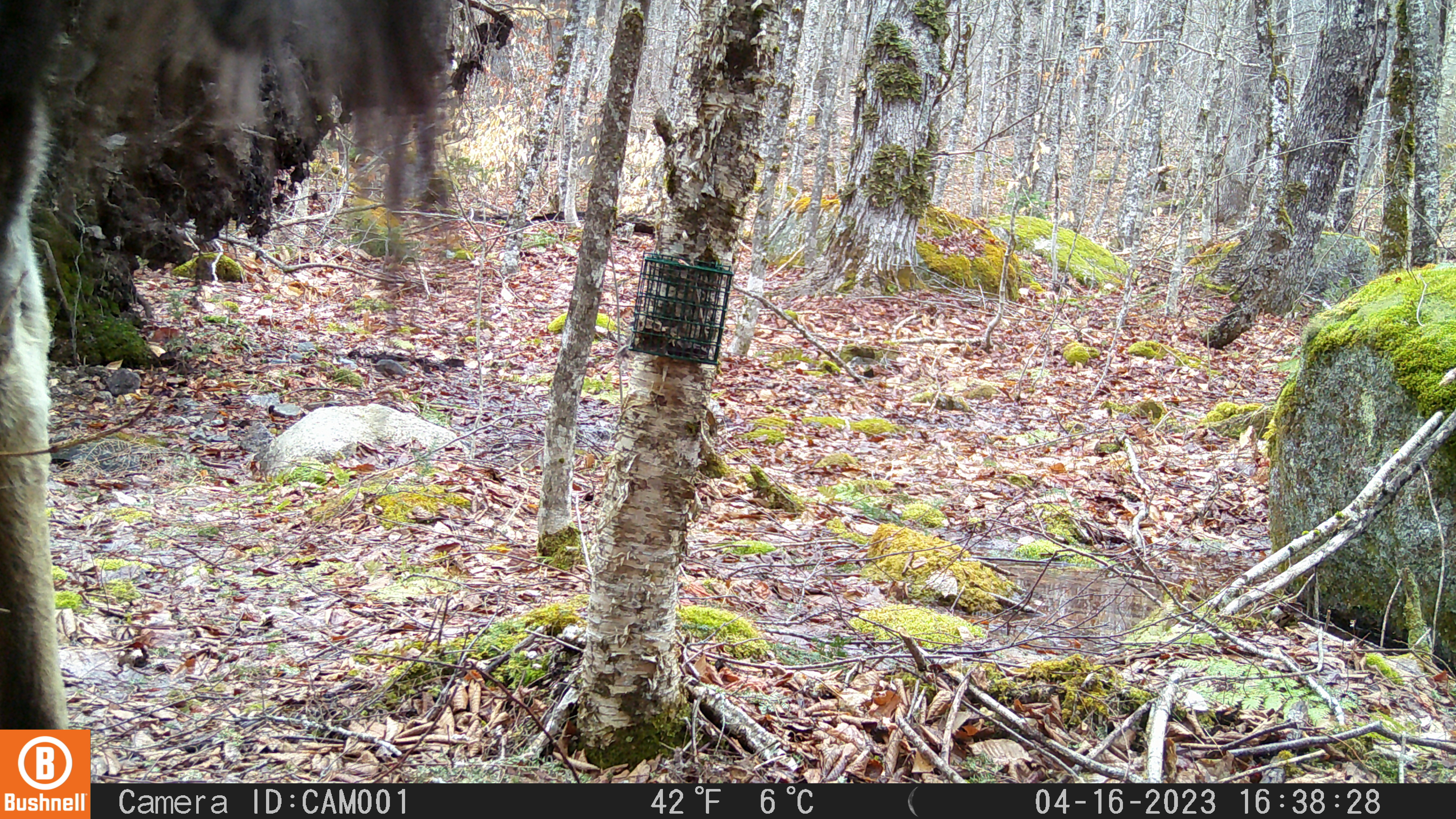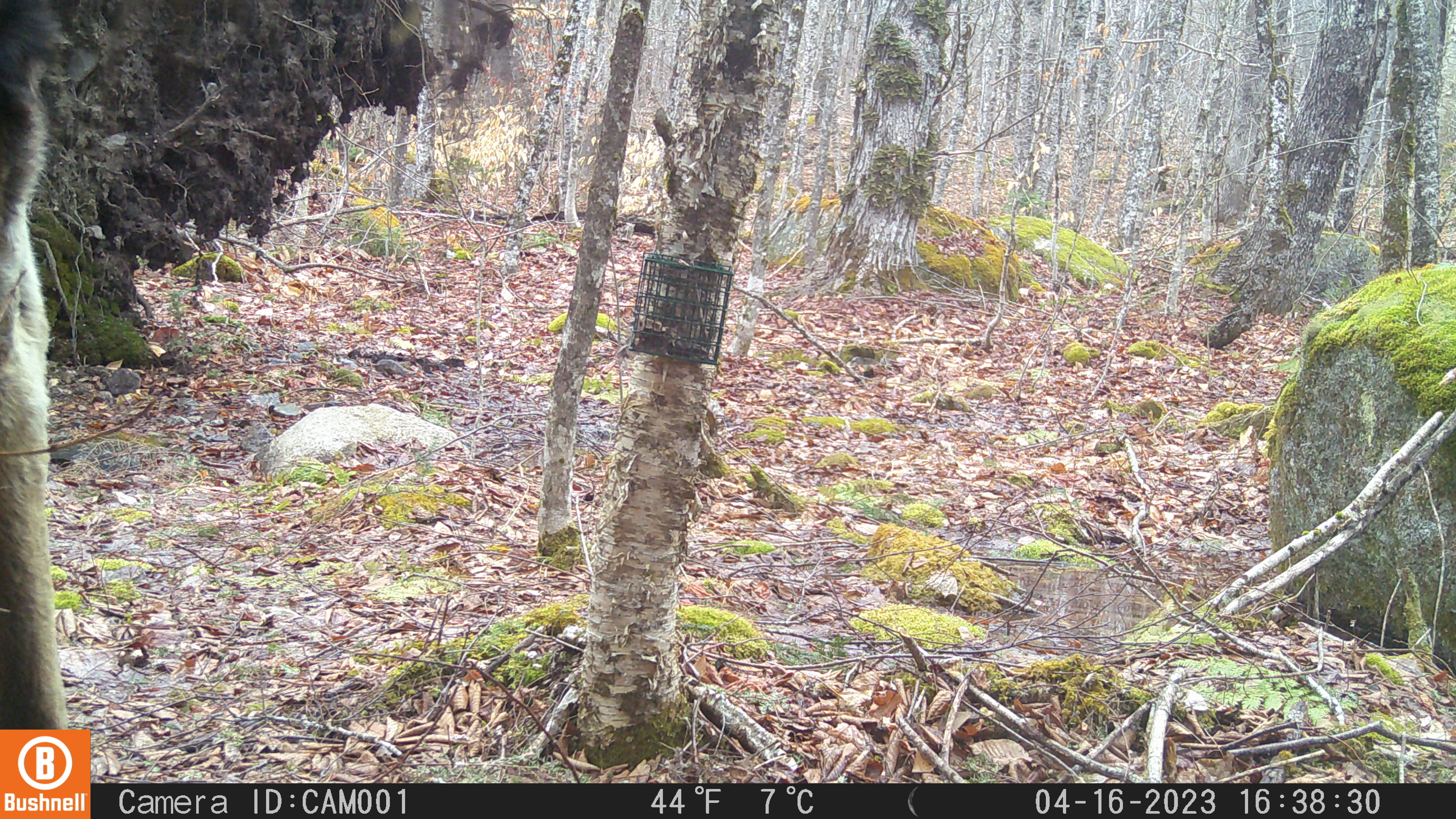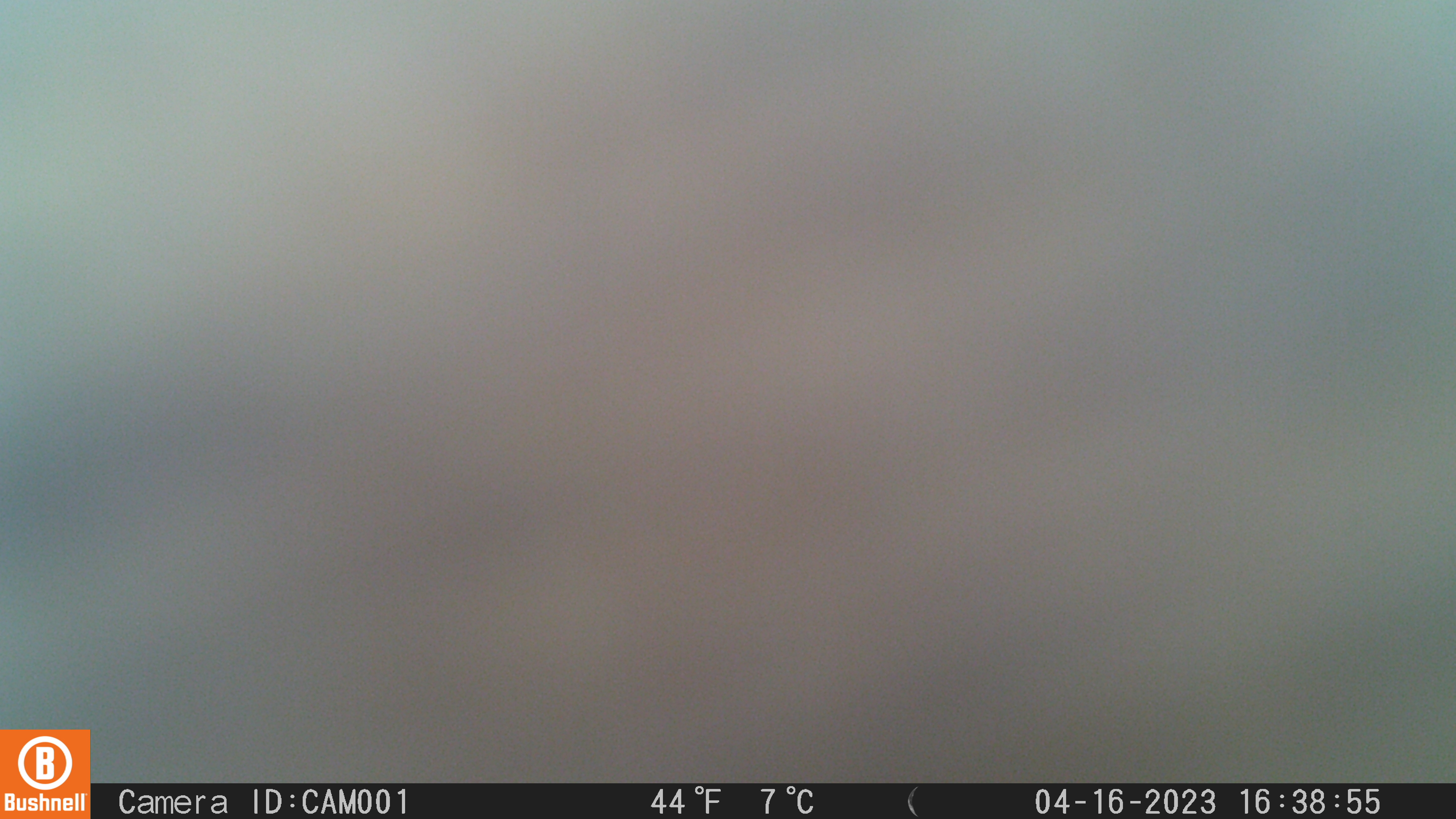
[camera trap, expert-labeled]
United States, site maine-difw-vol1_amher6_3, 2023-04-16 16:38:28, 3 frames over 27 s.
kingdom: Animalia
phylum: Chordata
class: Mammalia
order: Artiodactyla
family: Cervidae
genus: Alces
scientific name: Alces alces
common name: moose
Moose (Alces alces).